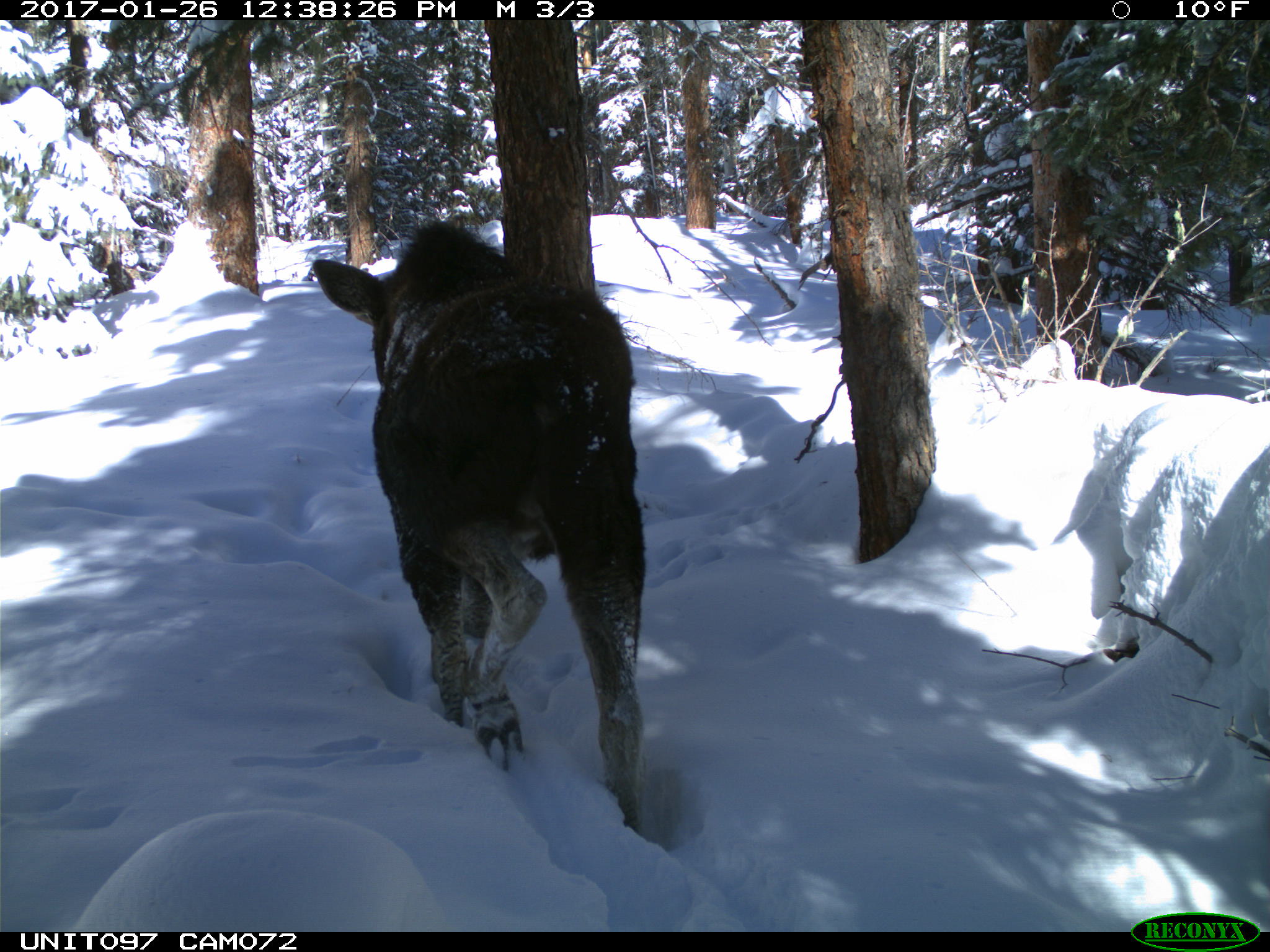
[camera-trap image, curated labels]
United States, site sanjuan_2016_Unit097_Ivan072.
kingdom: Animalia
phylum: Chordata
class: Mammalia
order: Artiodactyla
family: Cervidae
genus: Alces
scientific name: Alces alces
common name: moose